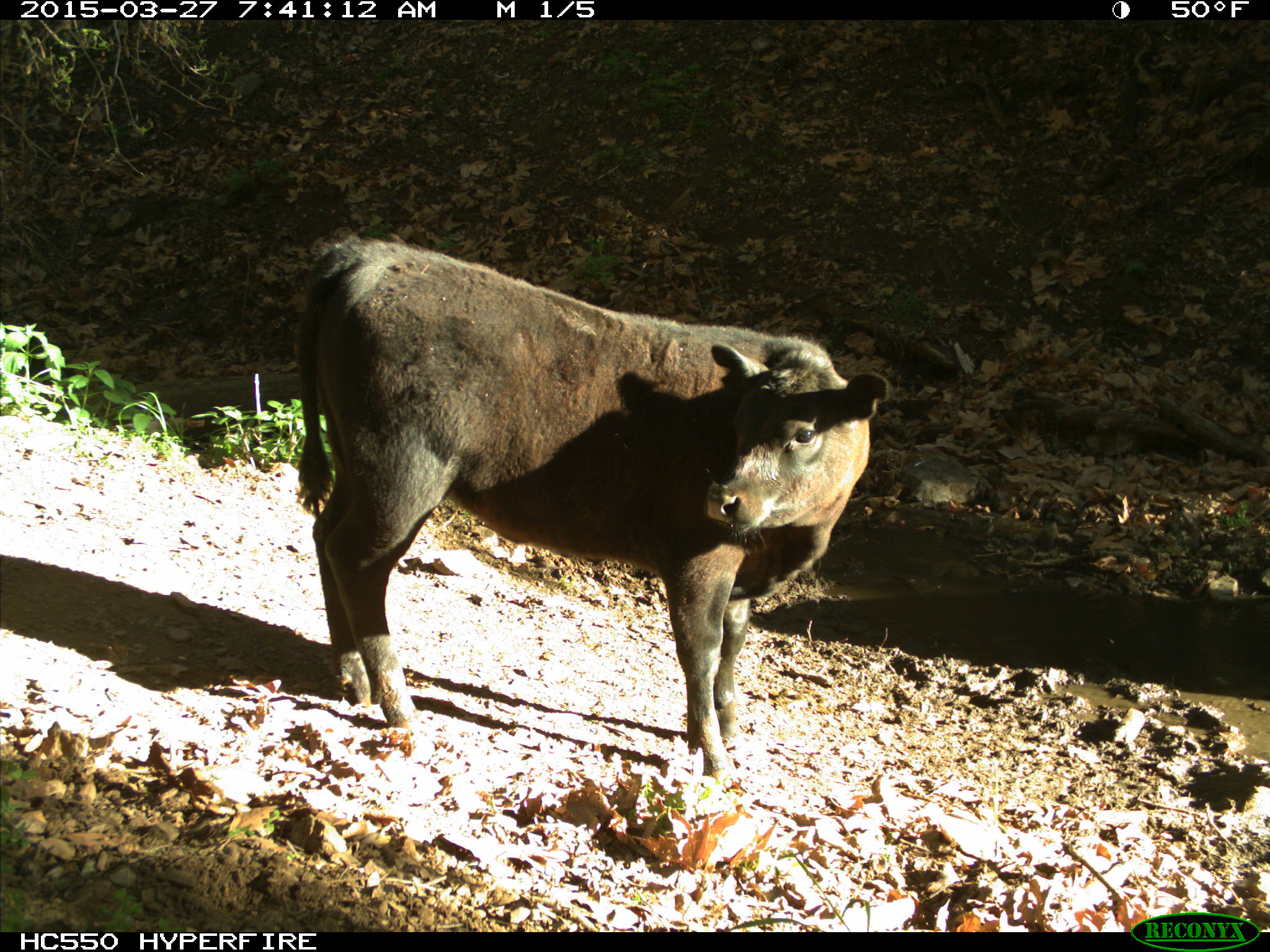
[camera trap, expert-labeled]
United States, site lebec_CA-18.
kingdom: Animalia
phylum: Chordata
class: Mammalia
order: Artiodactyla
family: Bovidae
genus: Bos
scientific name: Bos taurus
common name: domestic cow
Bos taurus (domestic cow).